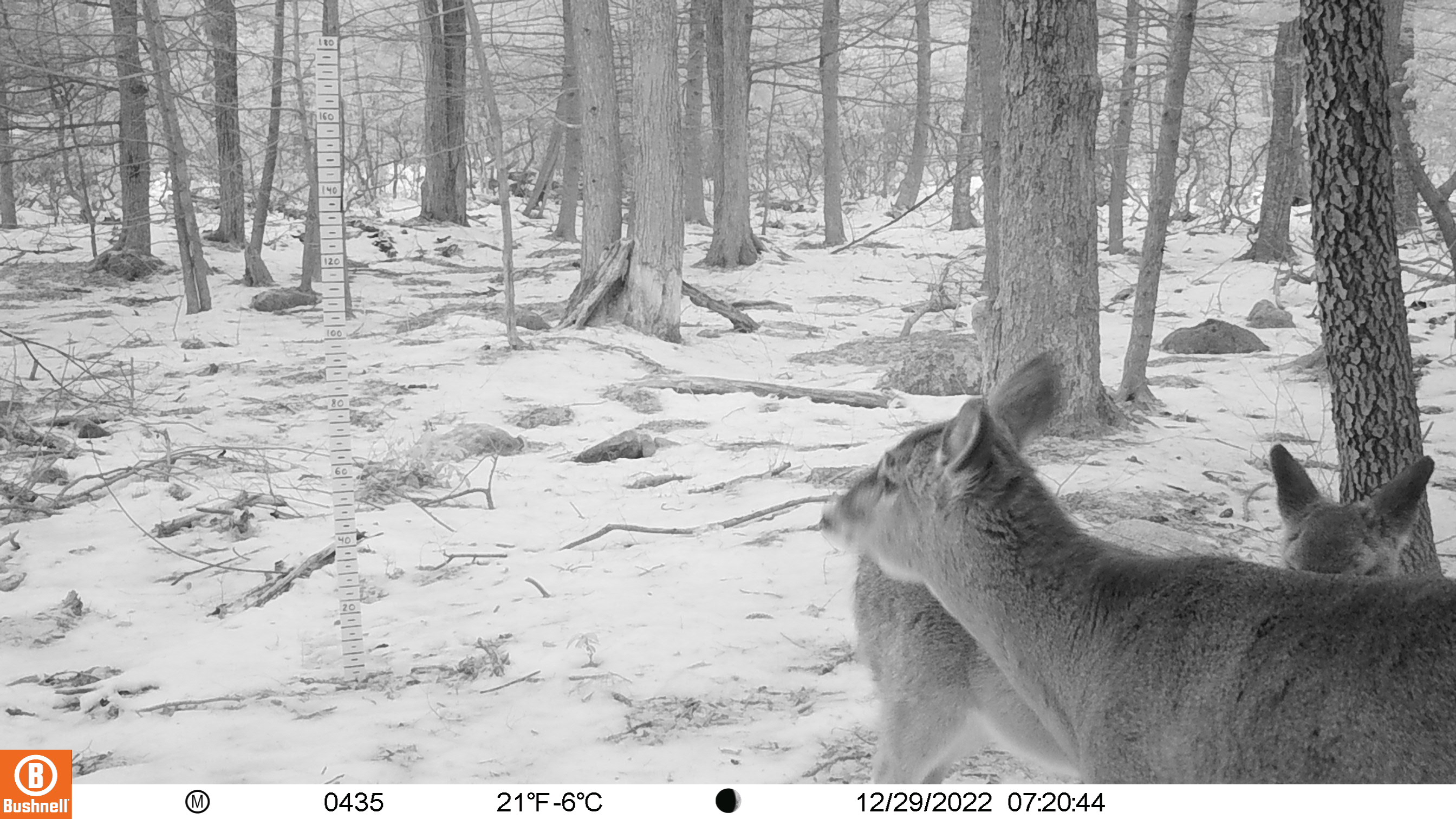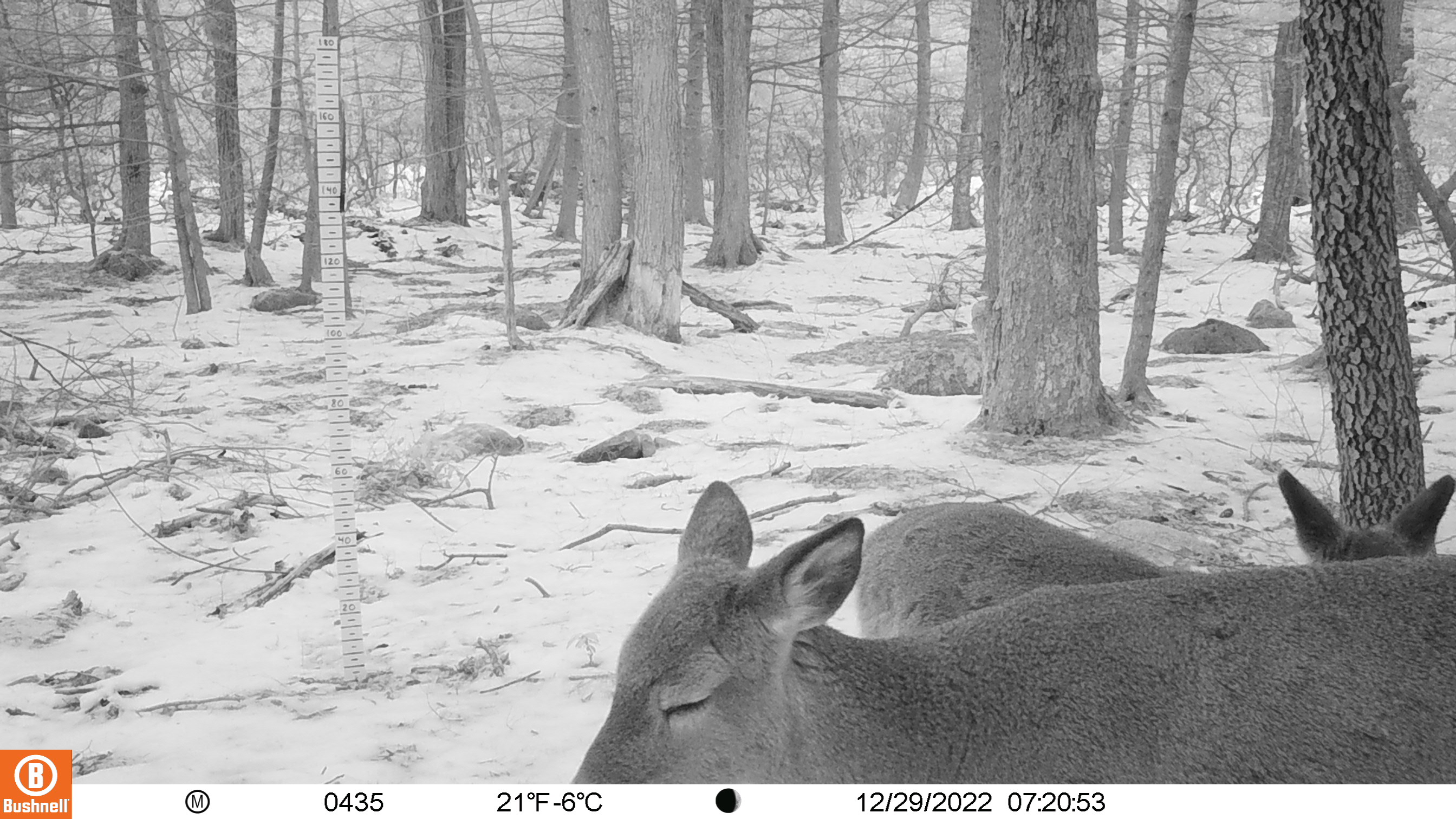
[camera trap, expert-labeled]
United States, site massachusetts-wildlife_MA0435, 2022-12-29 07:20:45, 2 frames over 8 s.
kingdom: Animalia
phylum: Chordata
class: Mammalia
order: Artiodactyla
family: Cervidae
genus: Odocoileus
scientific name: Odocoileus virginianus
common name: white-tailed deer